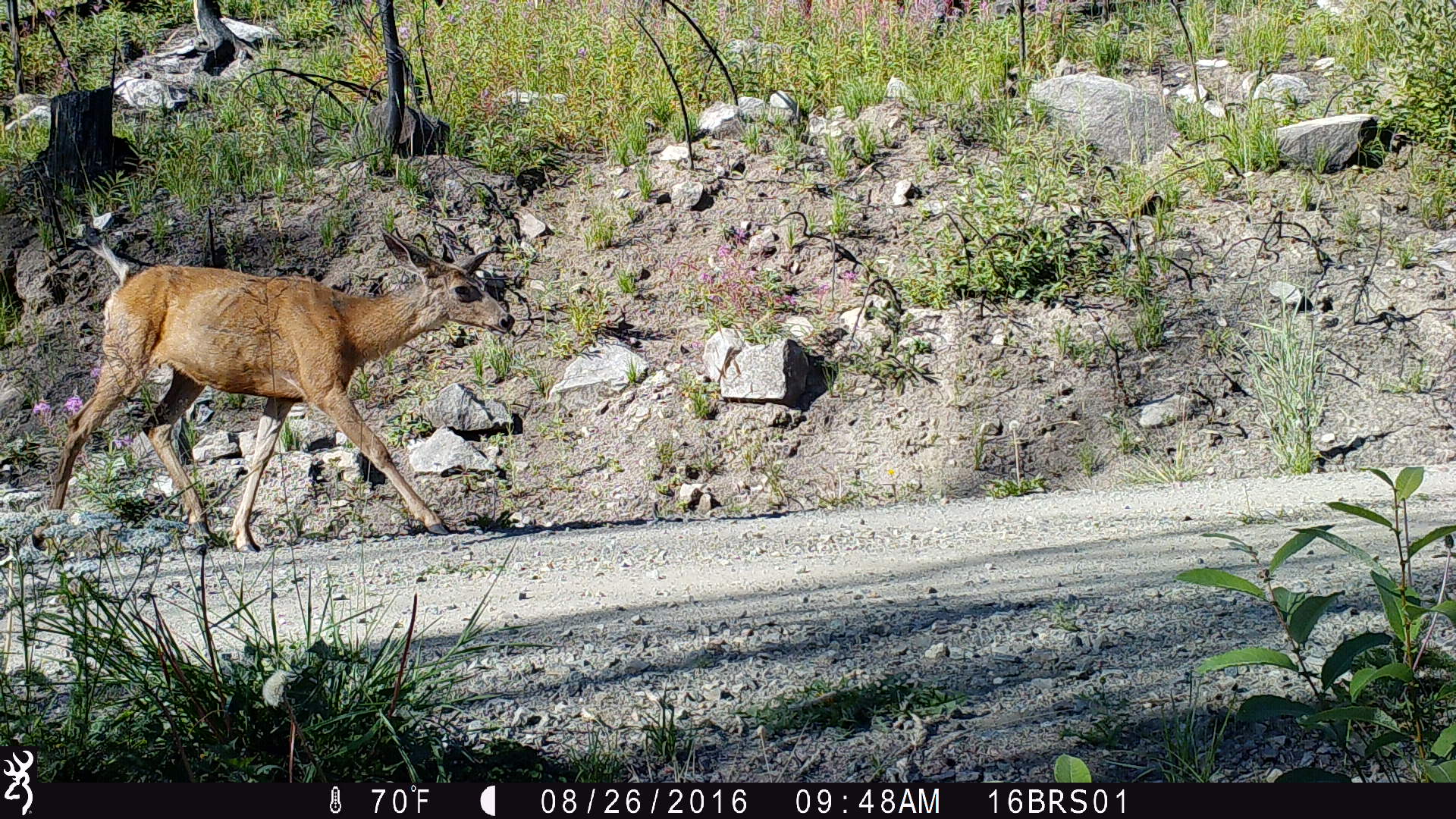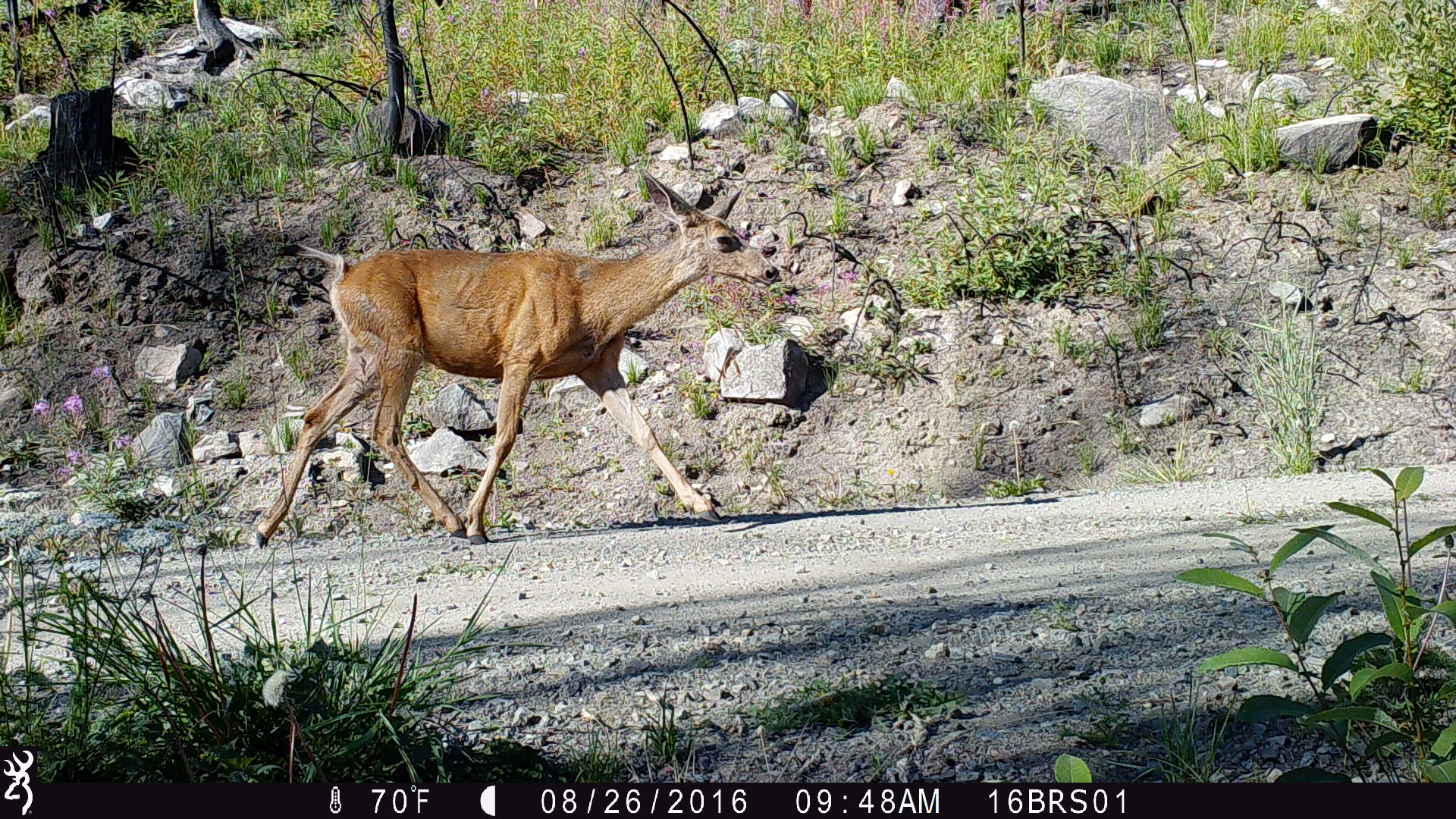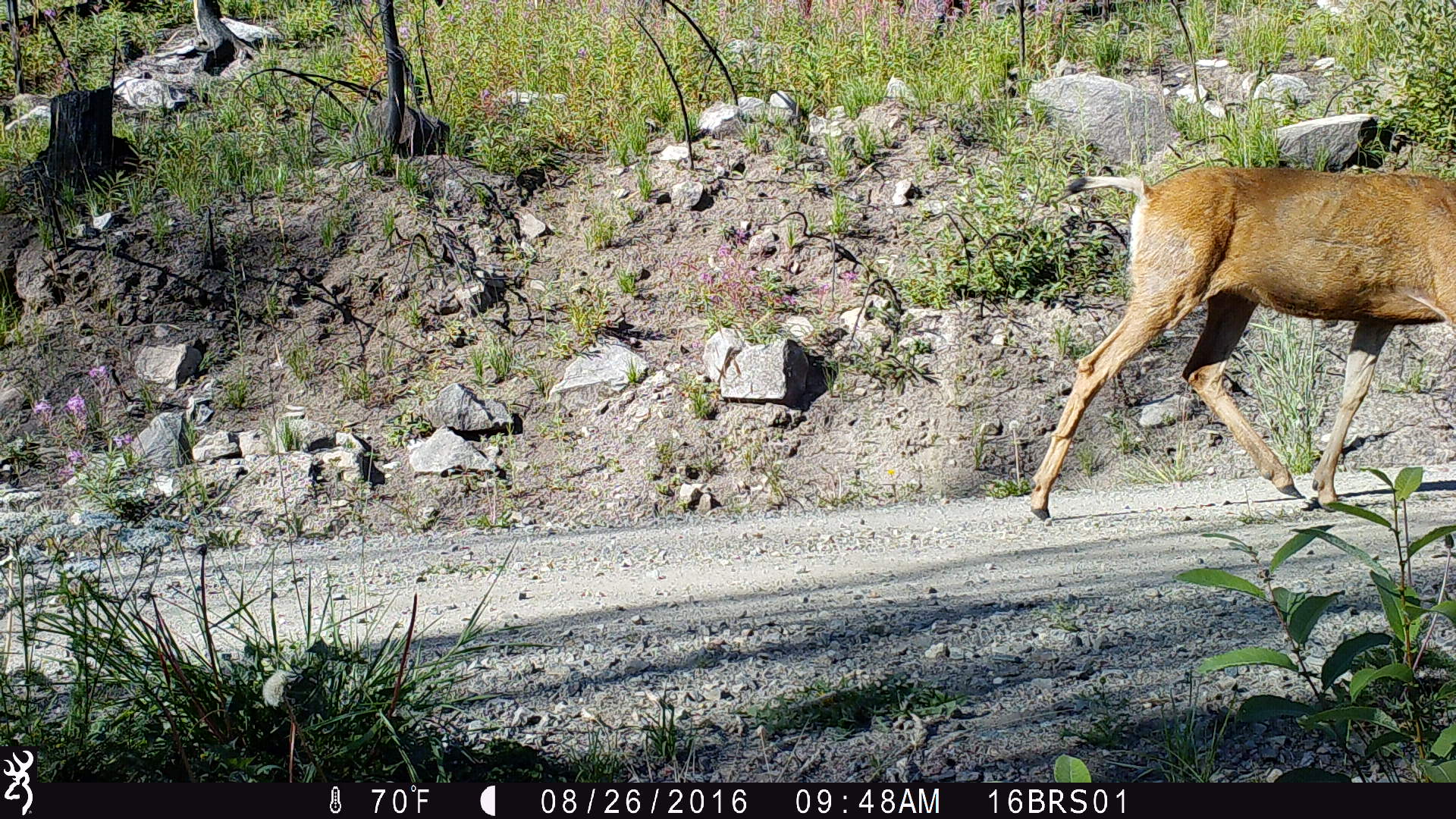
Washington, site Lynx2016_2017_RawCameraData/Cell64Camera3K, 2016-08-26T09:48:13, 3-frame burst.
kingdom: Animalia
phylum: Chordata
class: Mammalia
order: Artiodactyla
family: Cervidae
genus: Odocoileus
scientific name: Odocoileus hemionus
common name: mule deer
Odocoileus hemionus (mule deer). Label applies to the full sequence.